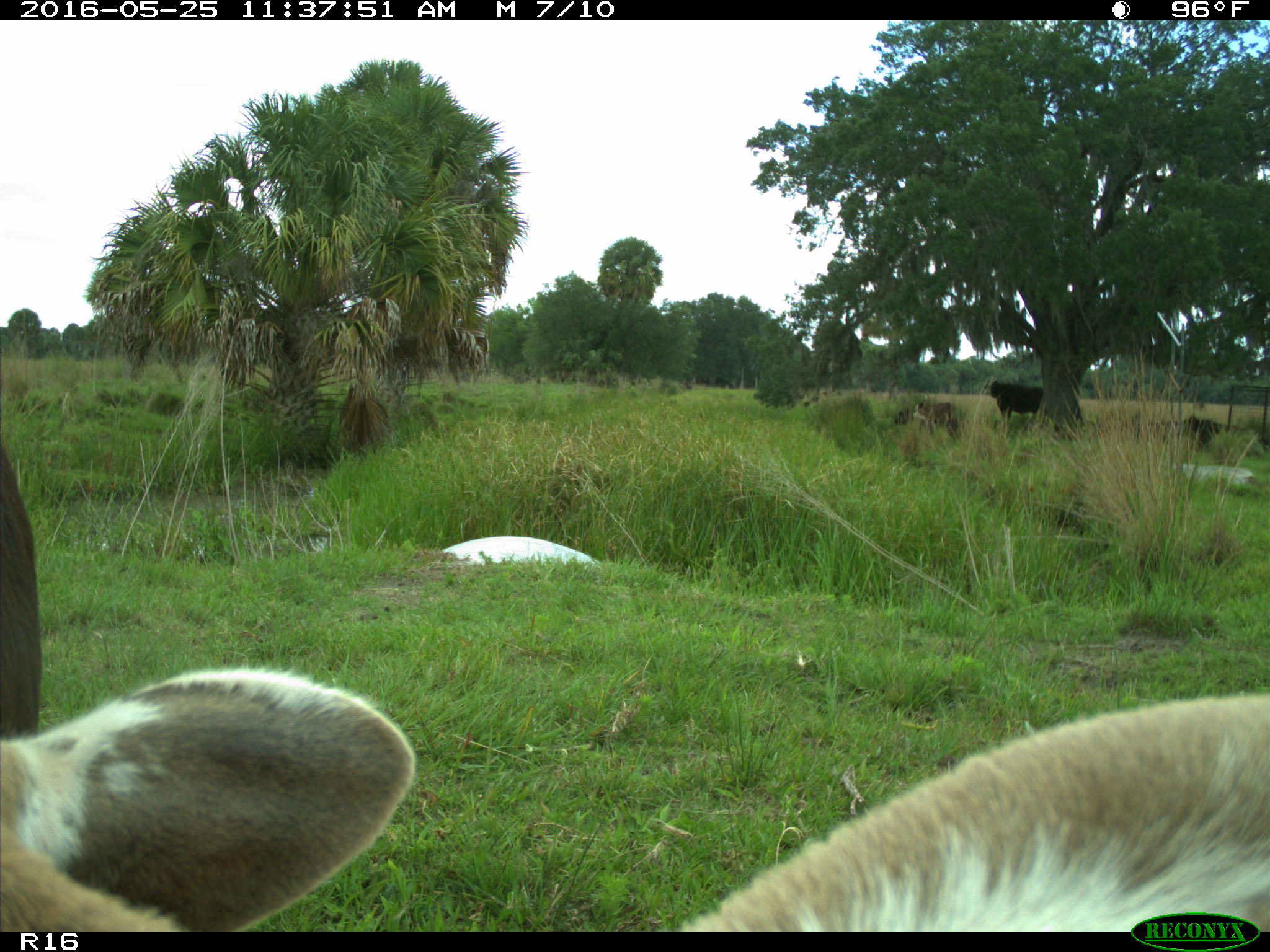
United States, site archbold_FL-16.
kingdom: Animalia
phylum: Chordata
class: Mammalia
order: Artiodactyla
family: Bovidae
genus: Bos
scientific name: Bos taurus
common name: domestic cow